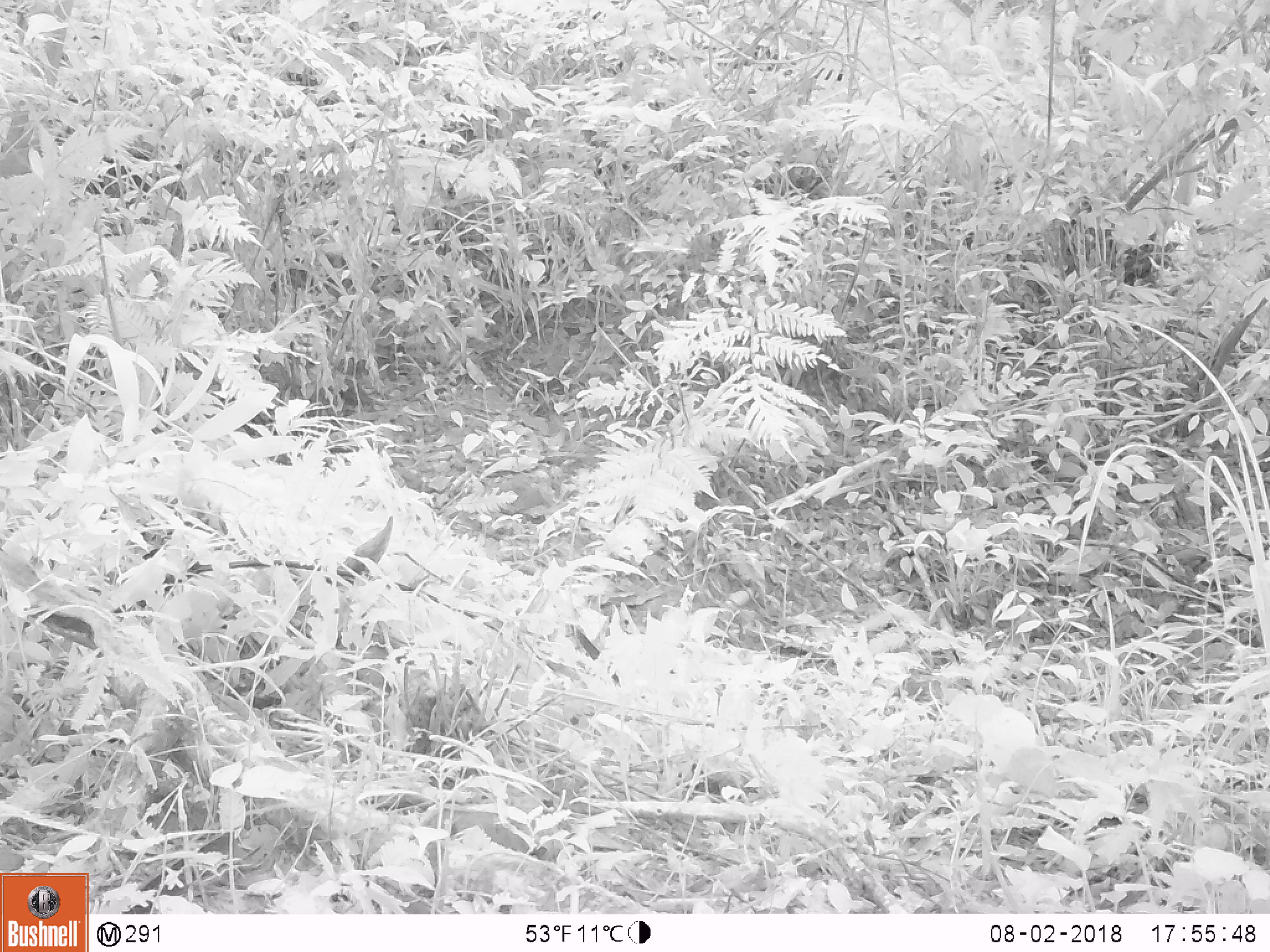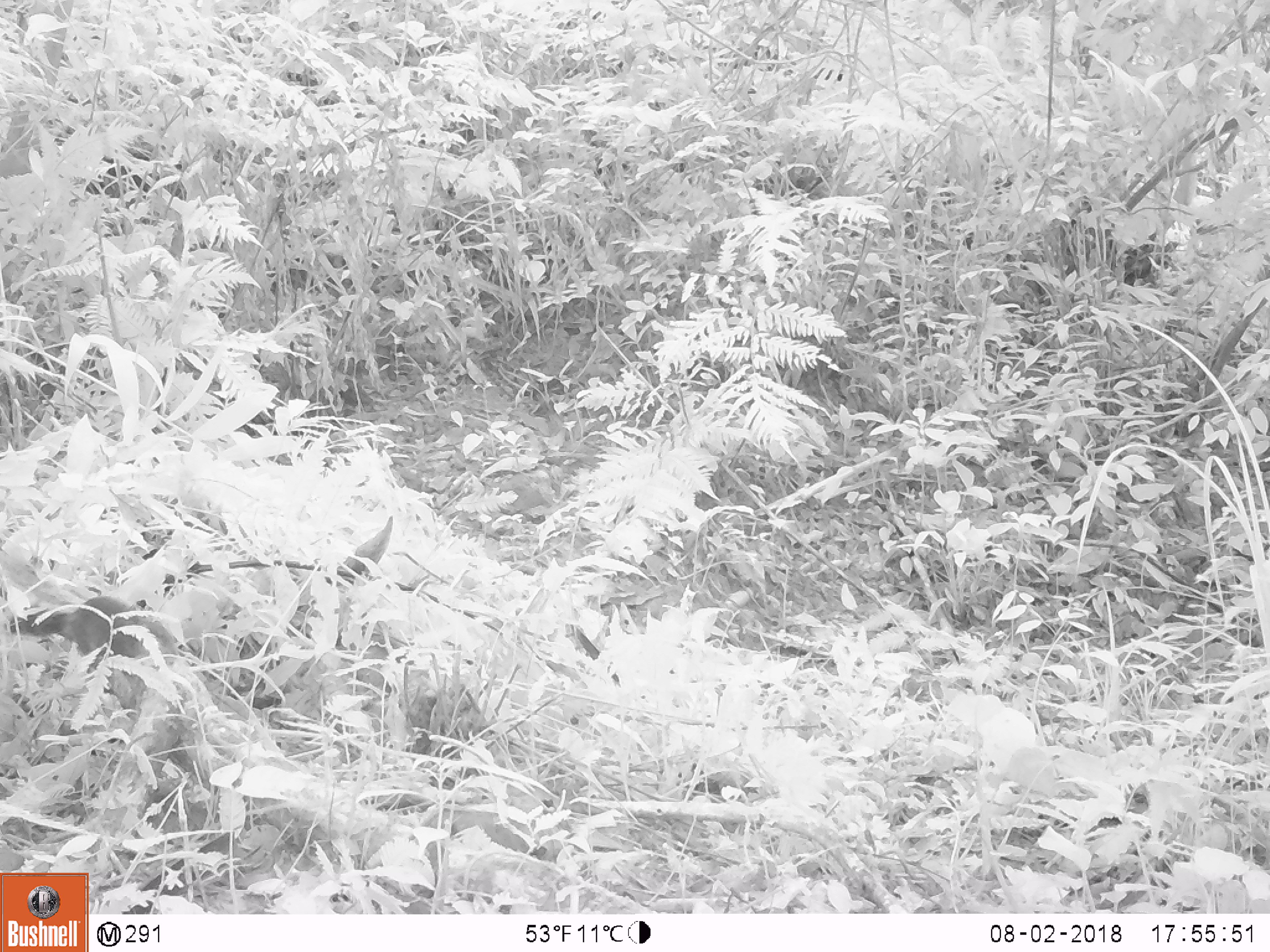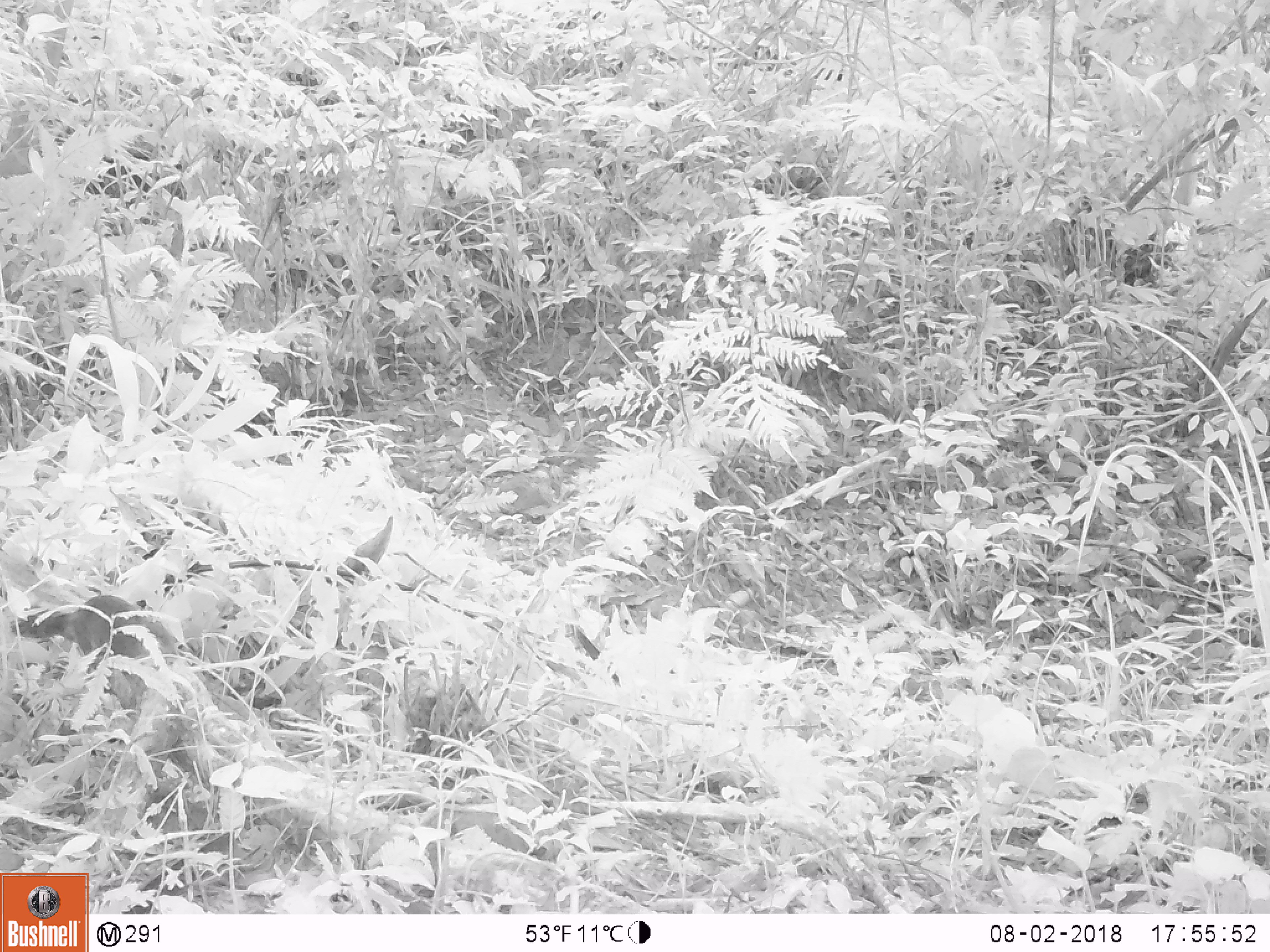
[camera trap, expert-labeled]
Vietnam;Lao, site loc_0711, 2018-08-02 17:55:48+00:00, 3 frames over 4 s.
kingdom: Animalia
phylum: Chordata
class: Mammalia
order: Rodentia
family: Sciuridae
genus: Dremomys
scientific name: Dremomys rufigenis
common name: red-cheeked squirrel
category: red cheeked squirrel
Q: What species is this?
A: Red cheeked squirrel (red-cheeked squirrel) (Dremomys rufigenis).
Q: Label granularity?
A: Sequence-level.